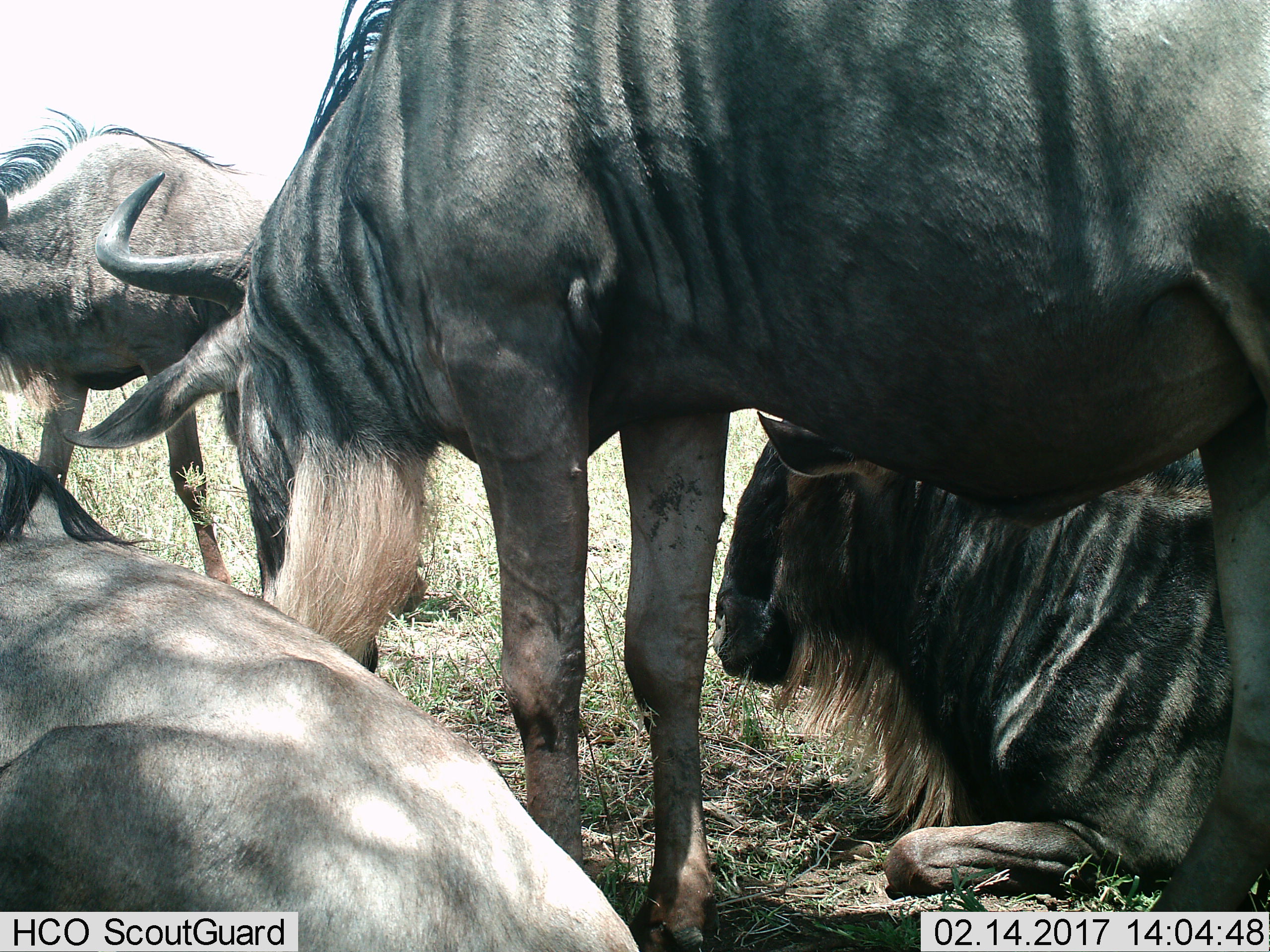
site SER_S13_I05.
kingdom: Animalia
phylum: Chordata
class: Mammalia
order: Artiodactyla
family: Bovidae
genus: Connochaetes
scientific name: Connochaetes taurinus taurinus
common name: blue wildebeest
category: wildebeestblue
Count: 4.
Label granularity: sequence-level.